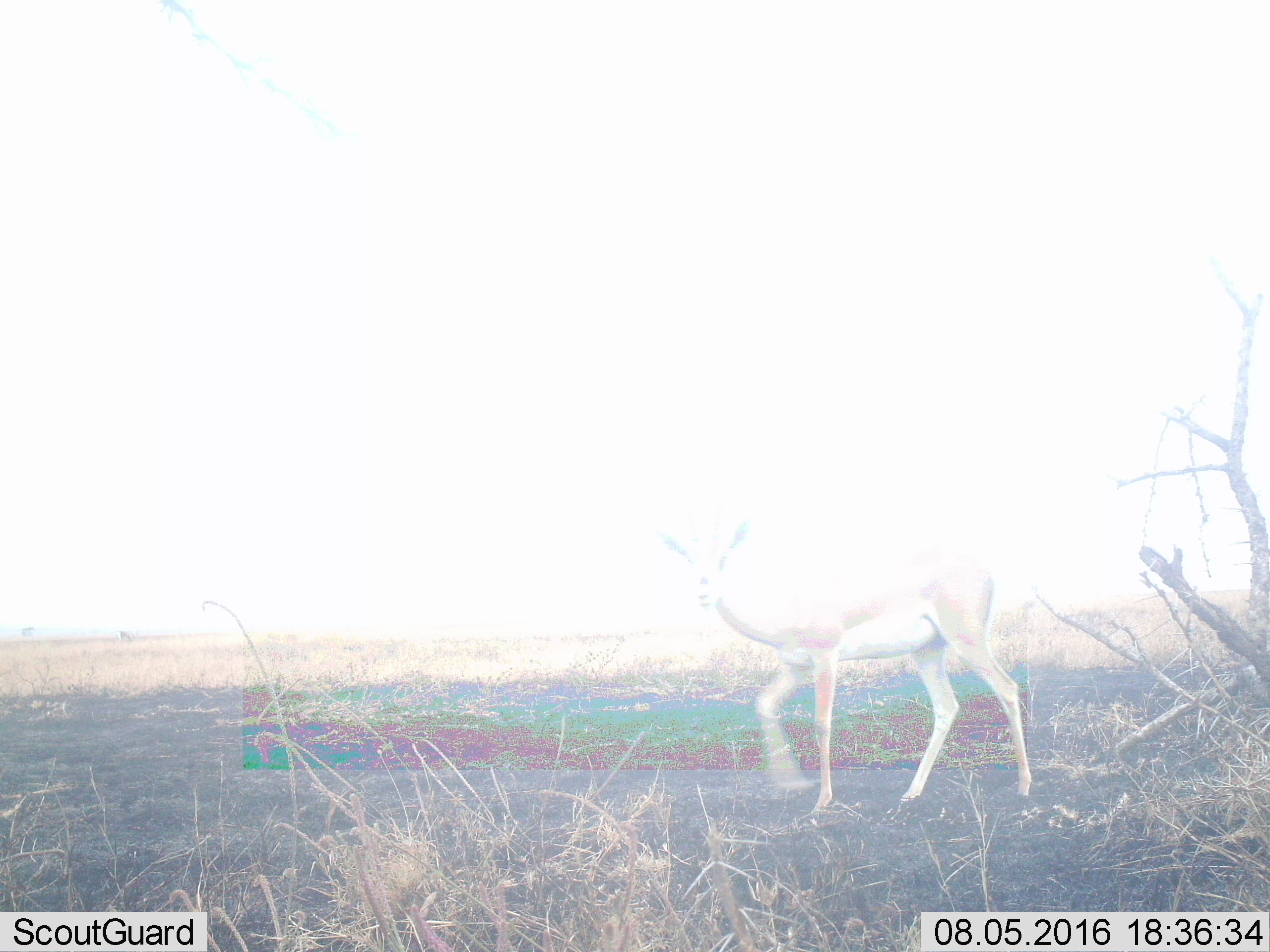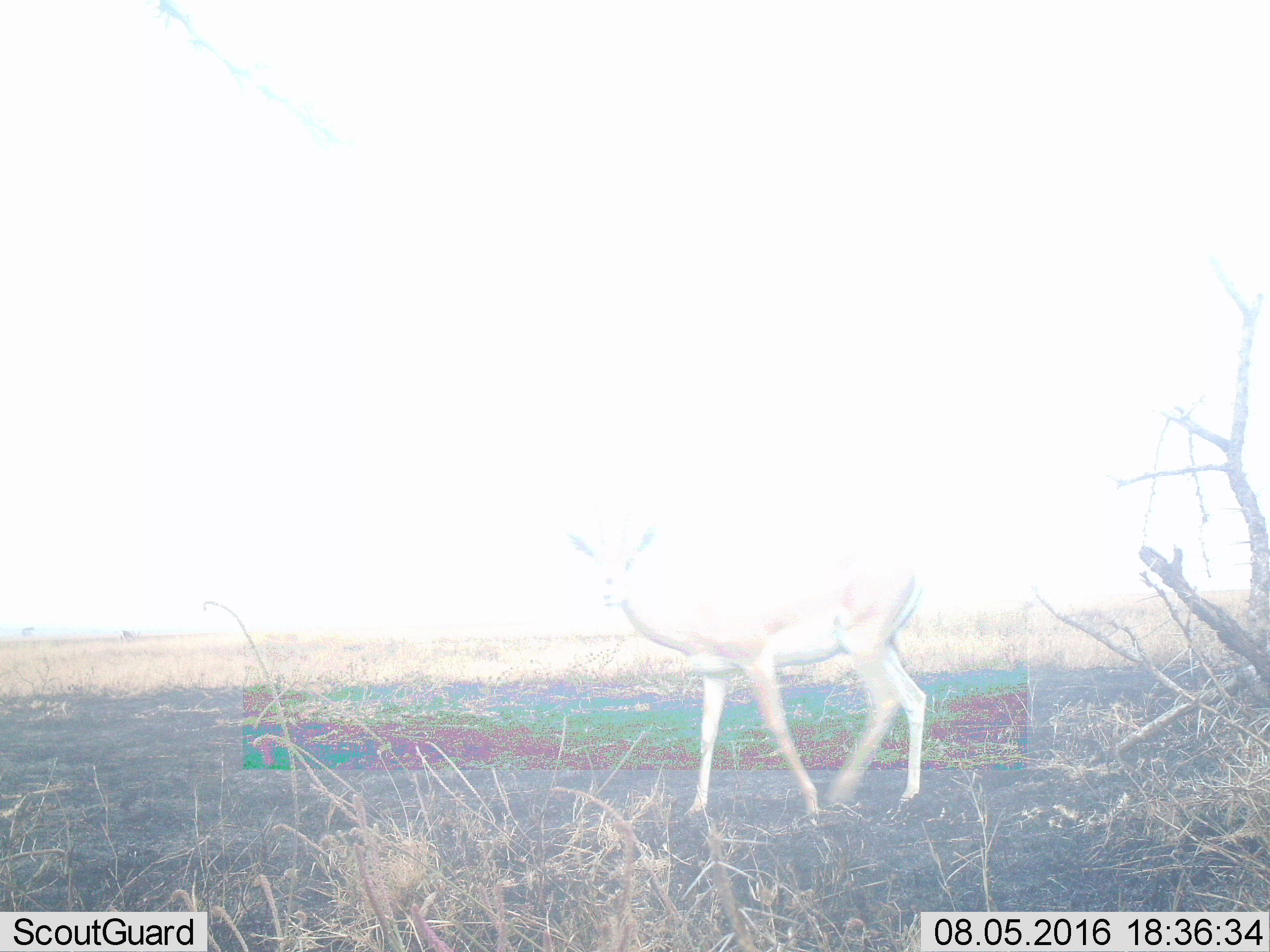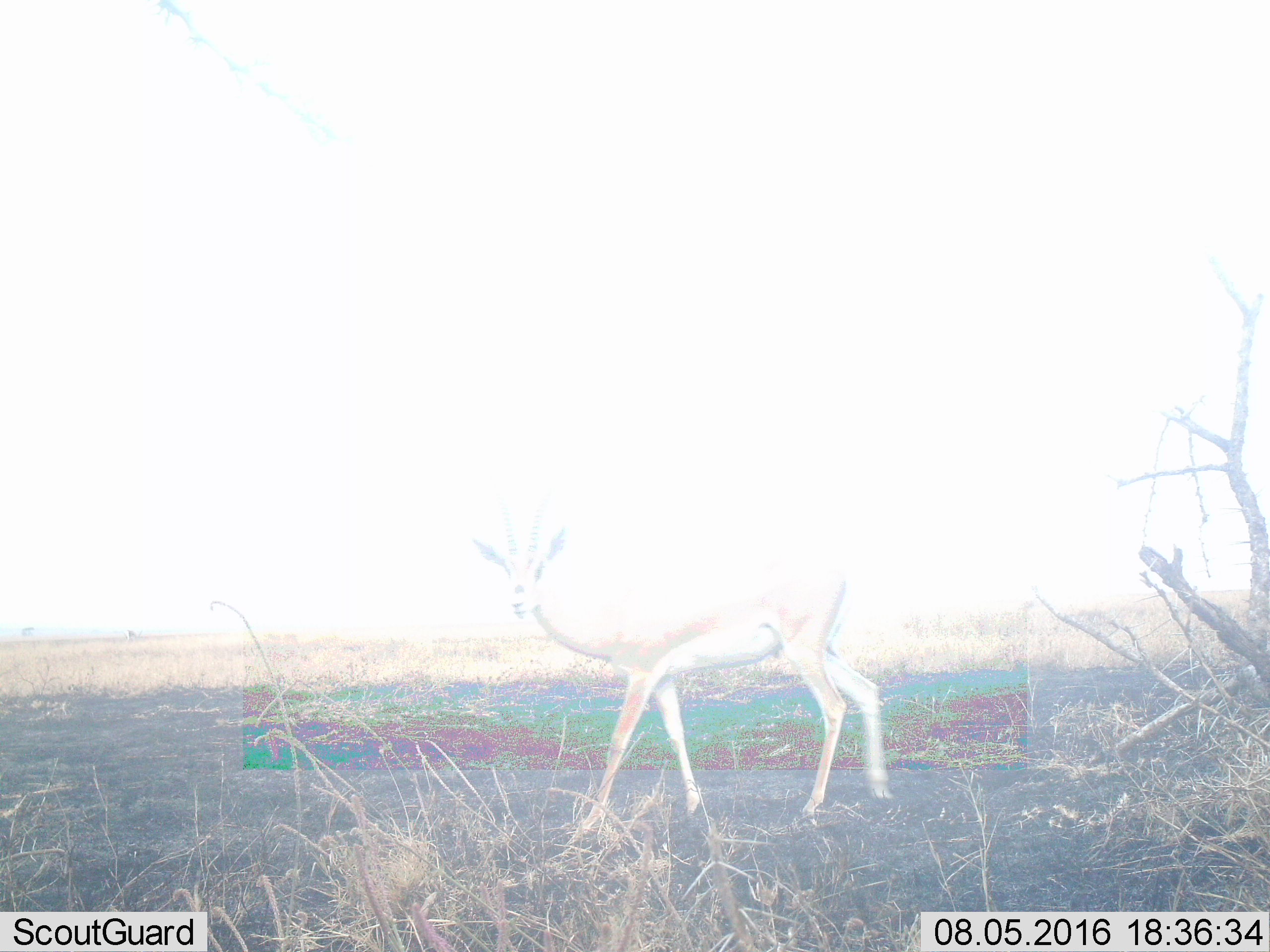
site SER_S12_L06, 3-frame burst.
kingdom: Animalia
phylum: Chordata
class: Mammalia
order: Artiodactyla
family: Bovidae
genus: Nanger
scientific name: Nanger granti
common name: grant's gazelle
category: gazellegrants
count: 1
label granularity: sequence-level